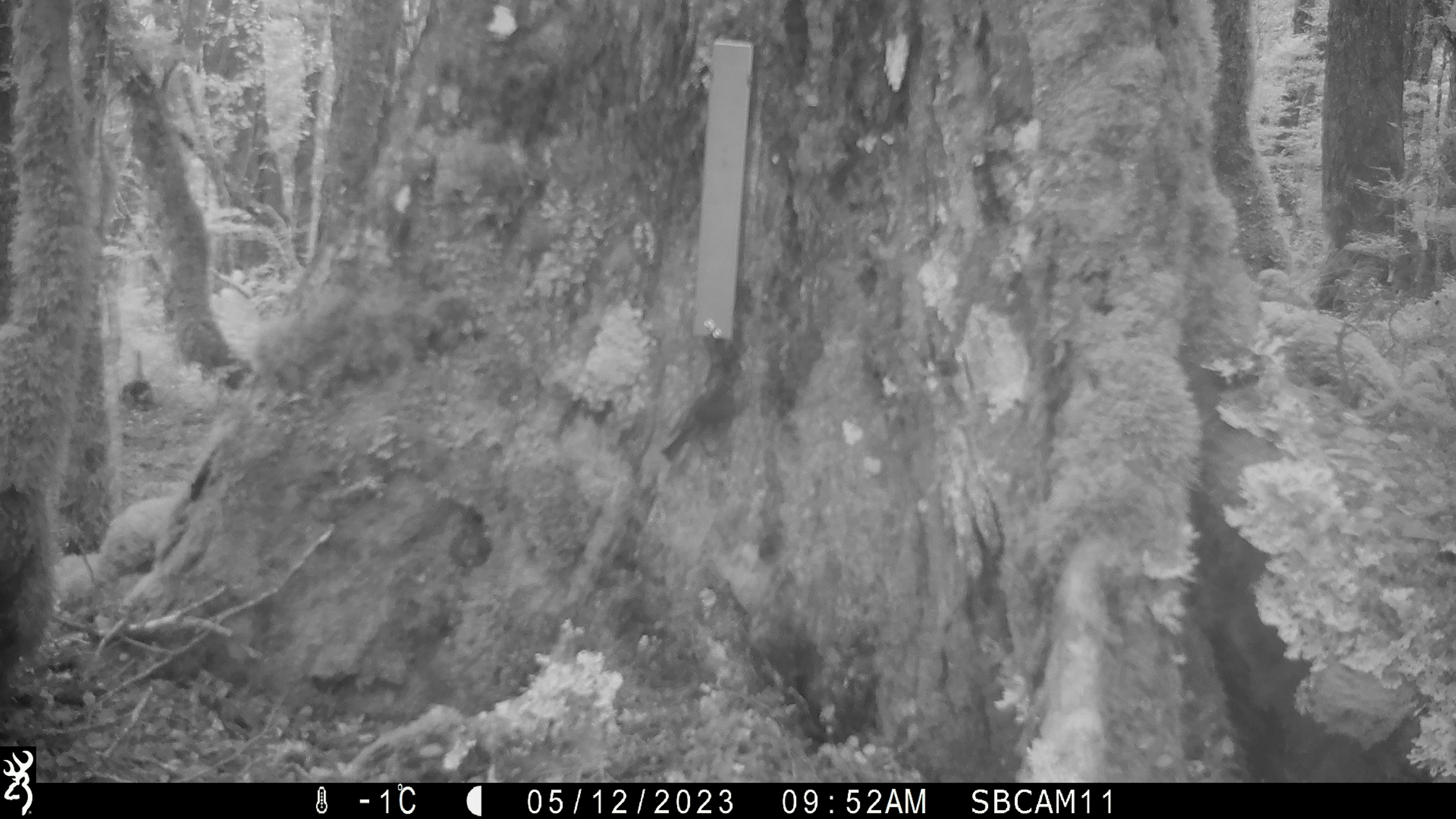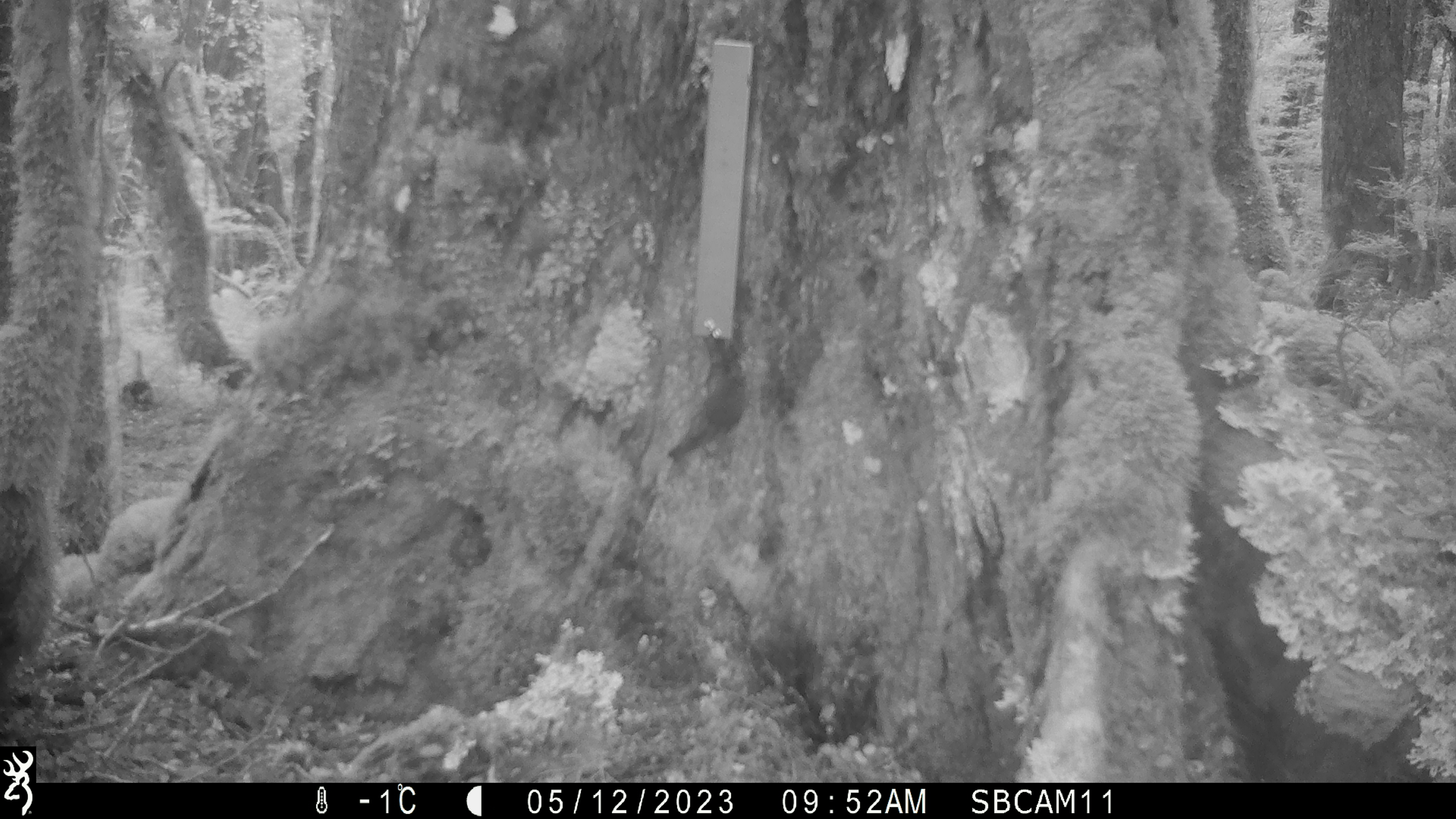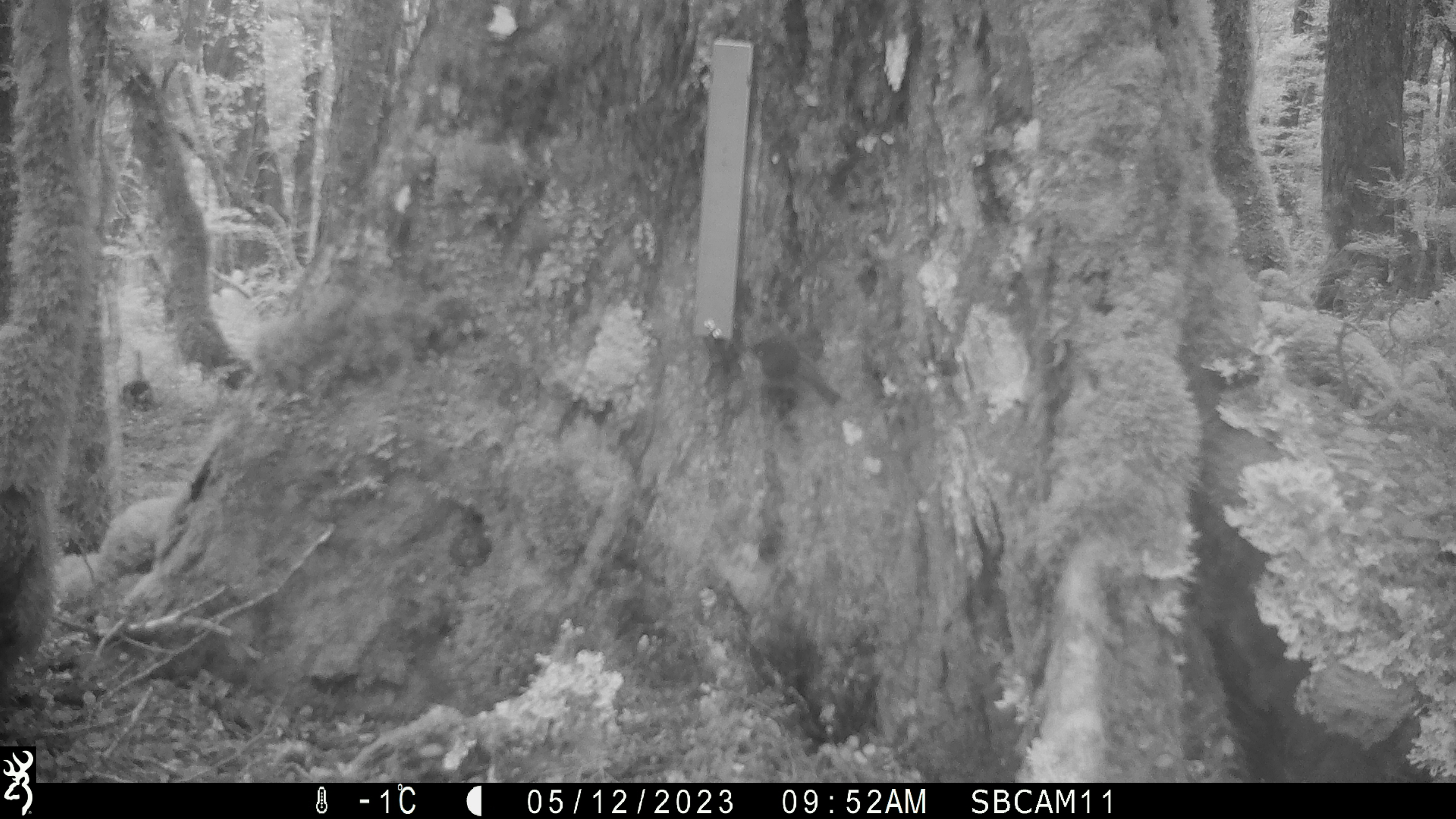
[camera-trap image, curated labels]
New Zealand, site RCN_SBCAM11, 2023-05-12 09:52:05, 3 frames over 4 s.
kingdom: Animalia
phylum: Chordata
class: Aves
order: Passeriformes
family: Petroicidae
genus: Petroica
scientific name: Petroica australis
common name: new zealand robin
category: robin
Robin (new zealand robin) (Petroica australis).